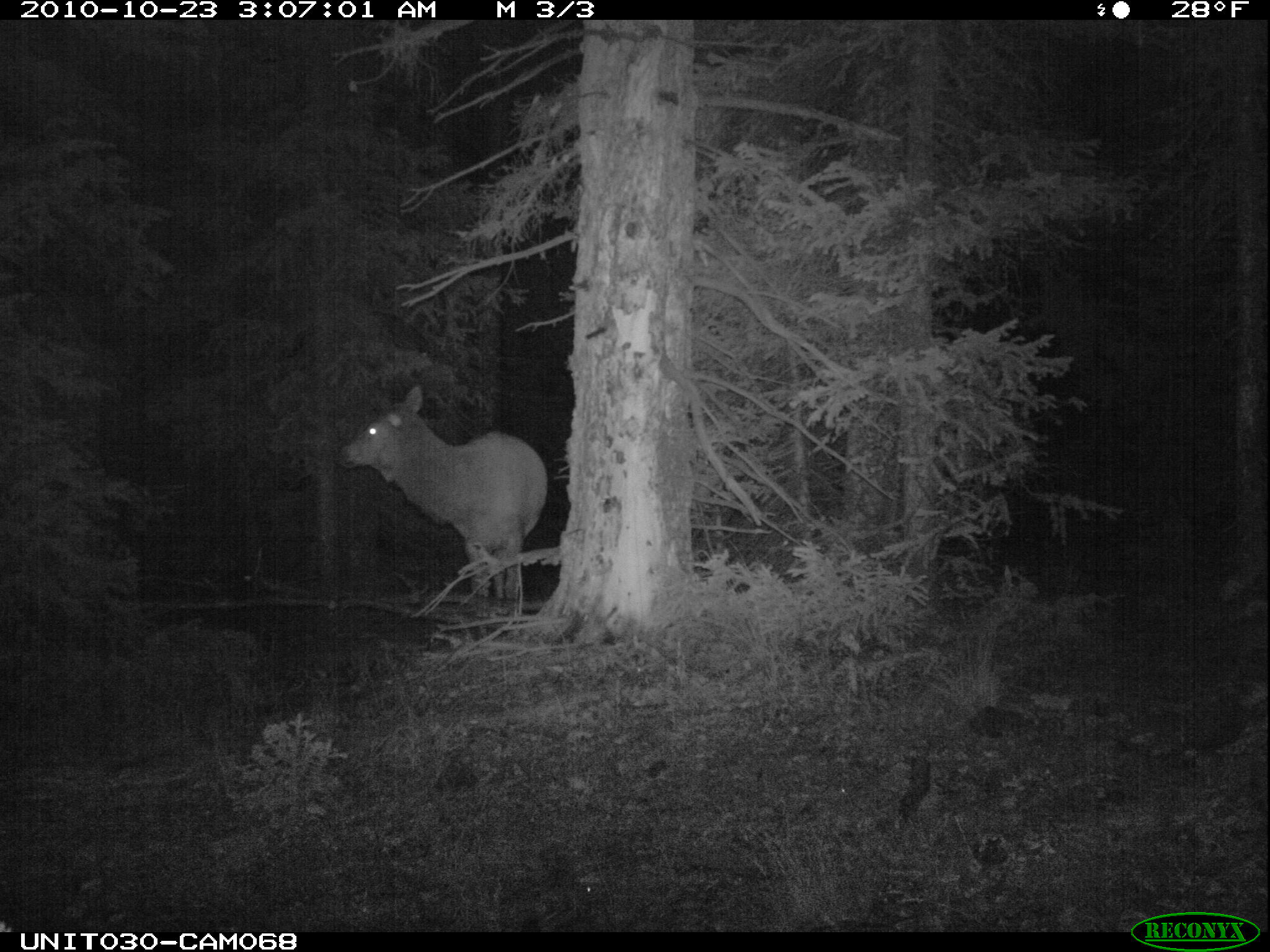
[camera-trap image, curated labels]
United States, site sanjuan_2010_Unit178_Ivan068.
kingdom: Animalia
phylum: Chordata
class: Mammalia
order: Artiodactyla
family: Cervidae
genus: Cervus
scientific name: Cervus elaphus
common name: red deer